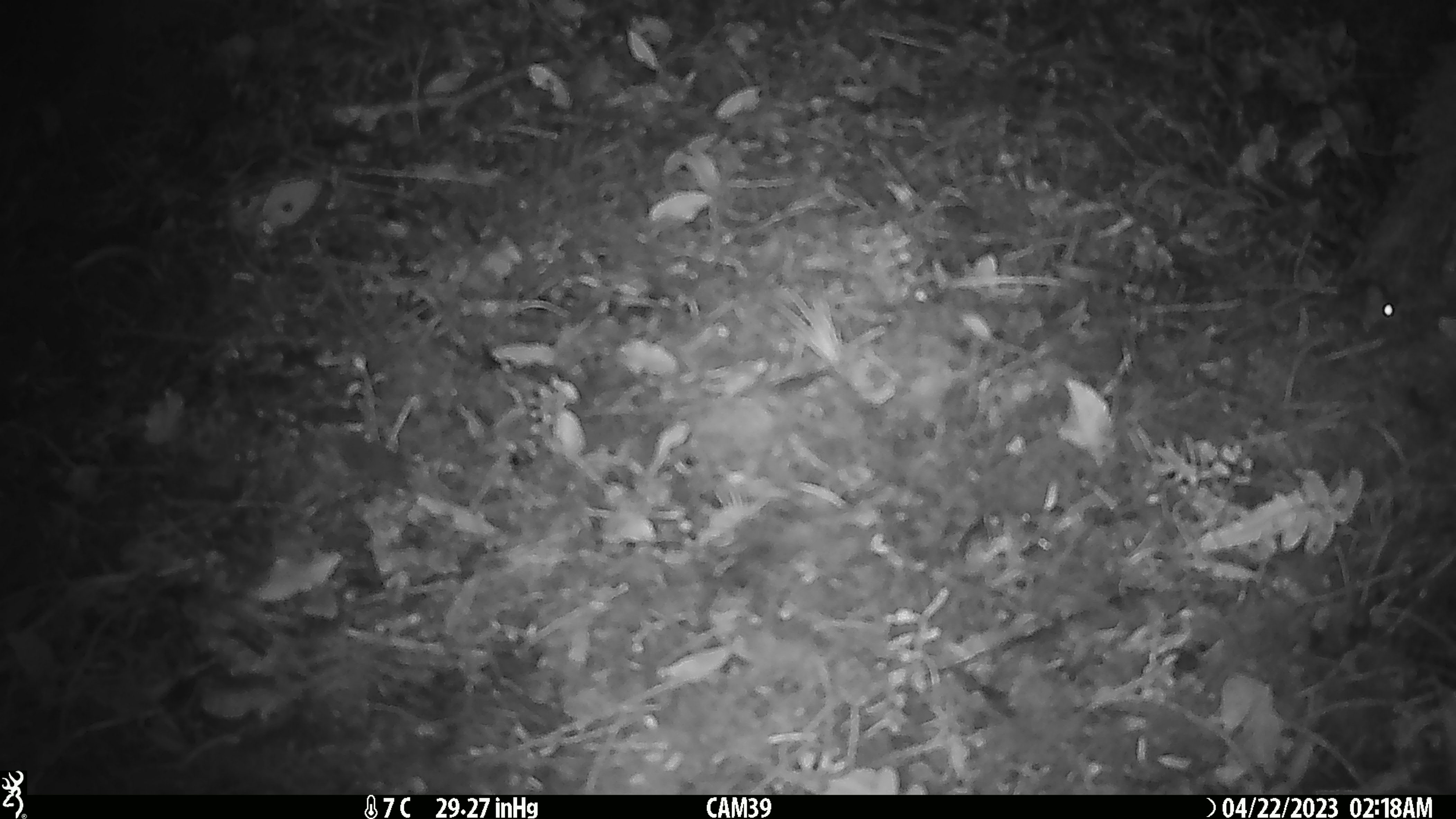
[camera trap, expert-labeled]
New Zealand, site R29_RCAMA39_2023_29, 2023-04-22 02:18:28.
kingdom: Animalia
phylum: Chordata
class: Mammalia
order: Rodentia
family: Muridae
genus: Mus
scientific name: Mus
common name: mouse